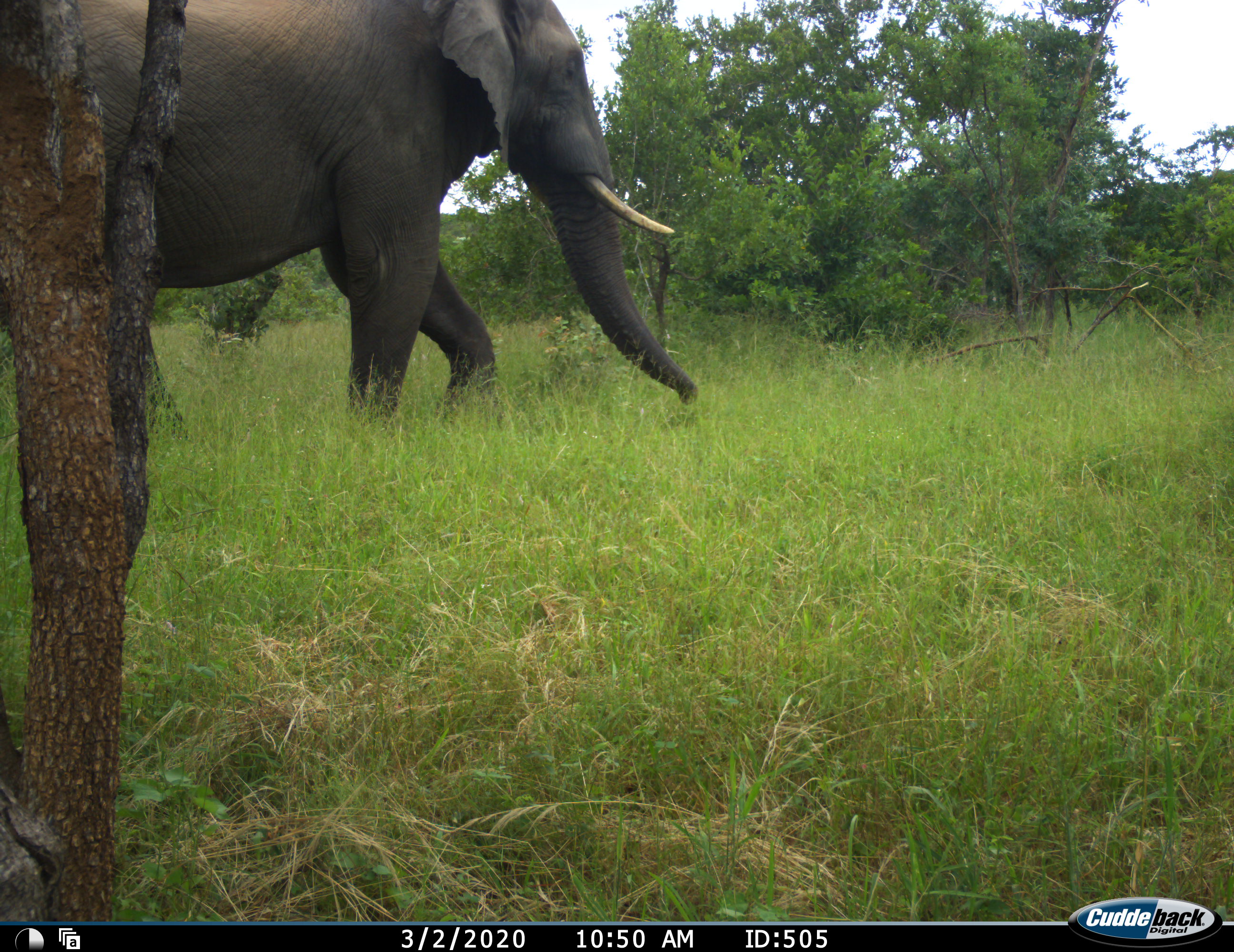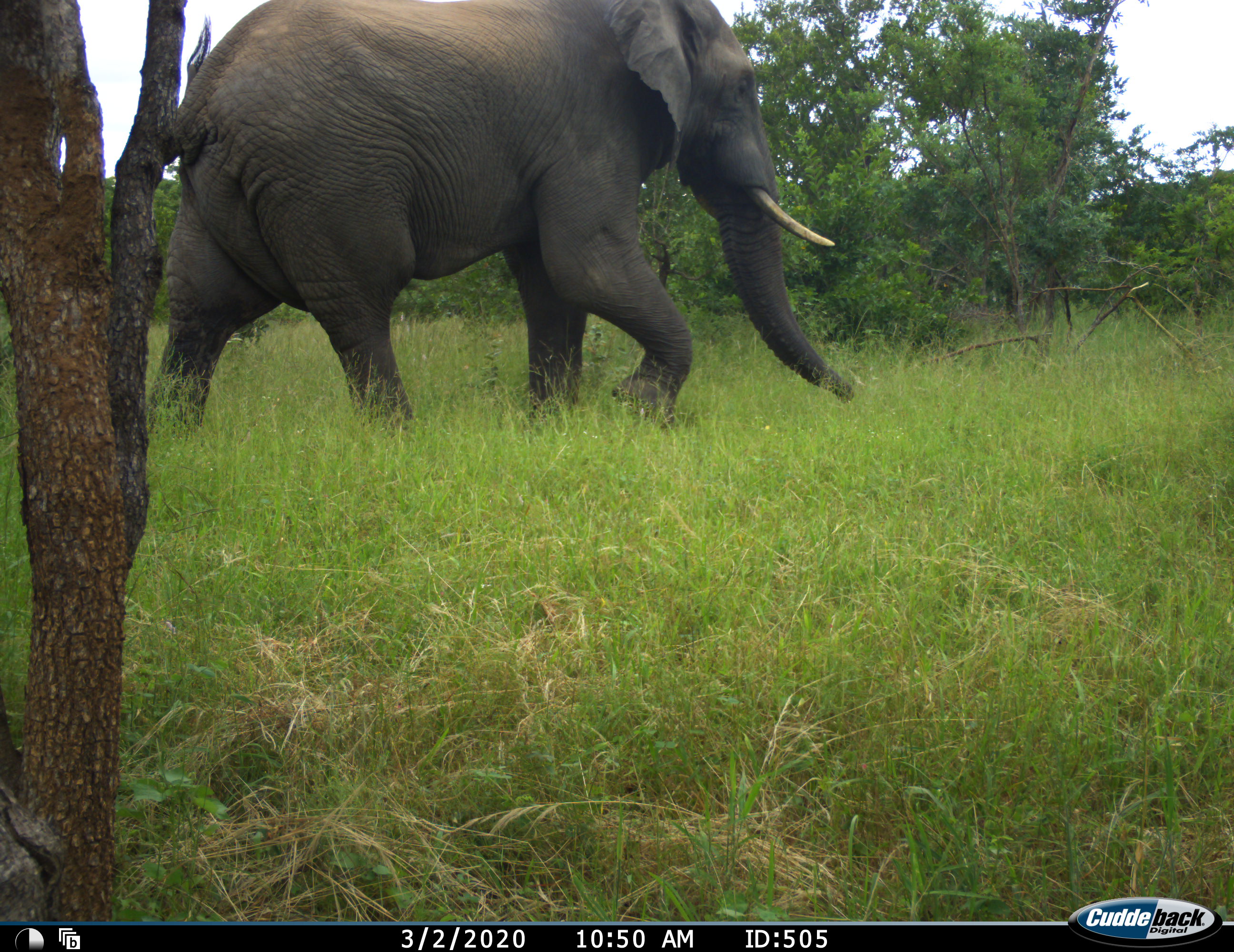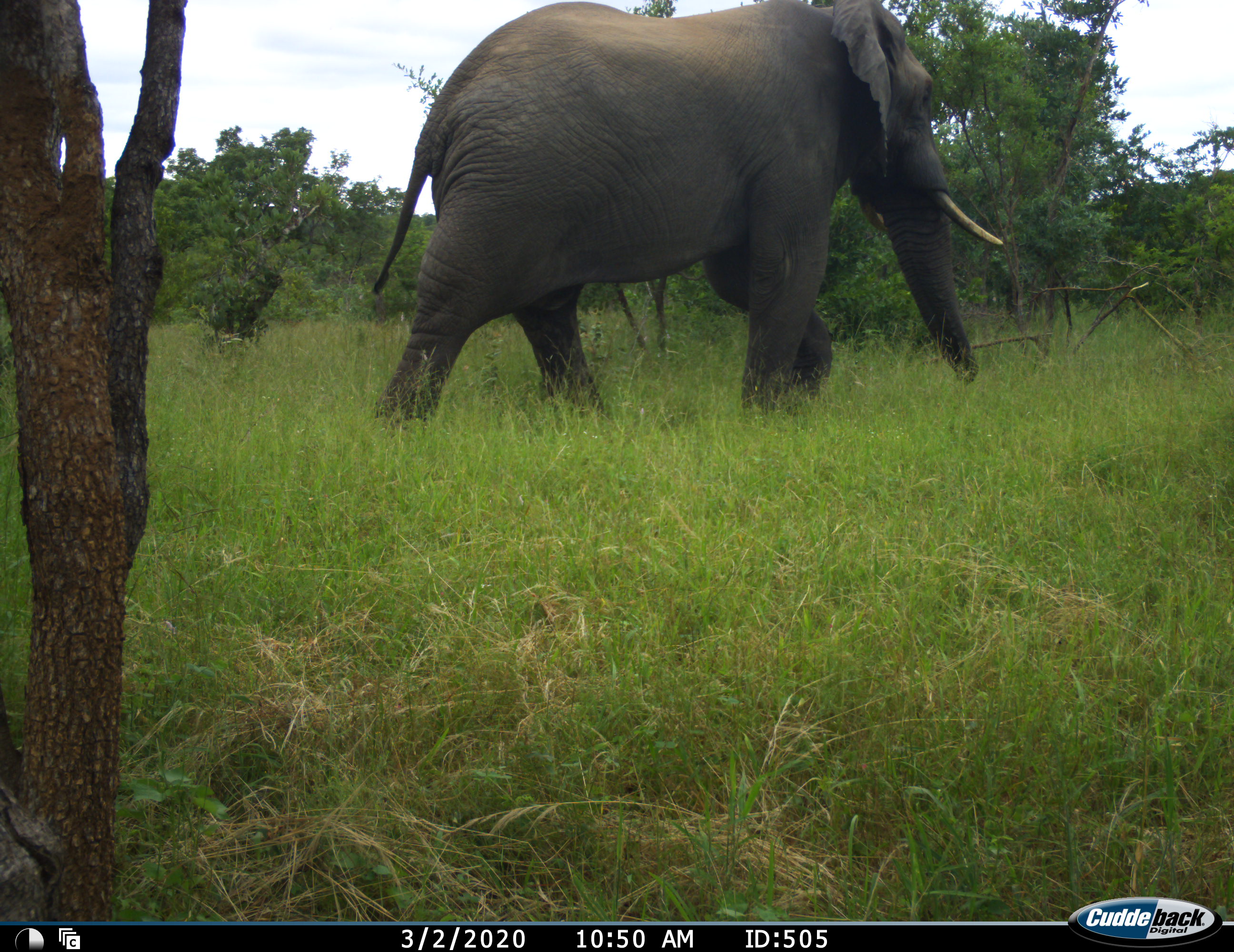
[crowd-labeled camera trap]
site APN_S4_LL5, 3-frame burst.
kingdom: Animalia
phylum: Chordata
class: Mammalia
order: Proboscidea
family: Elephantidae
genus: Loxodonta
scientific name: Loxodonta africana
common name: african bush elephant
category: elephant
Elephant (african bush elephant) (Loxodonta africana), count 1. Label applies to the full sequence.